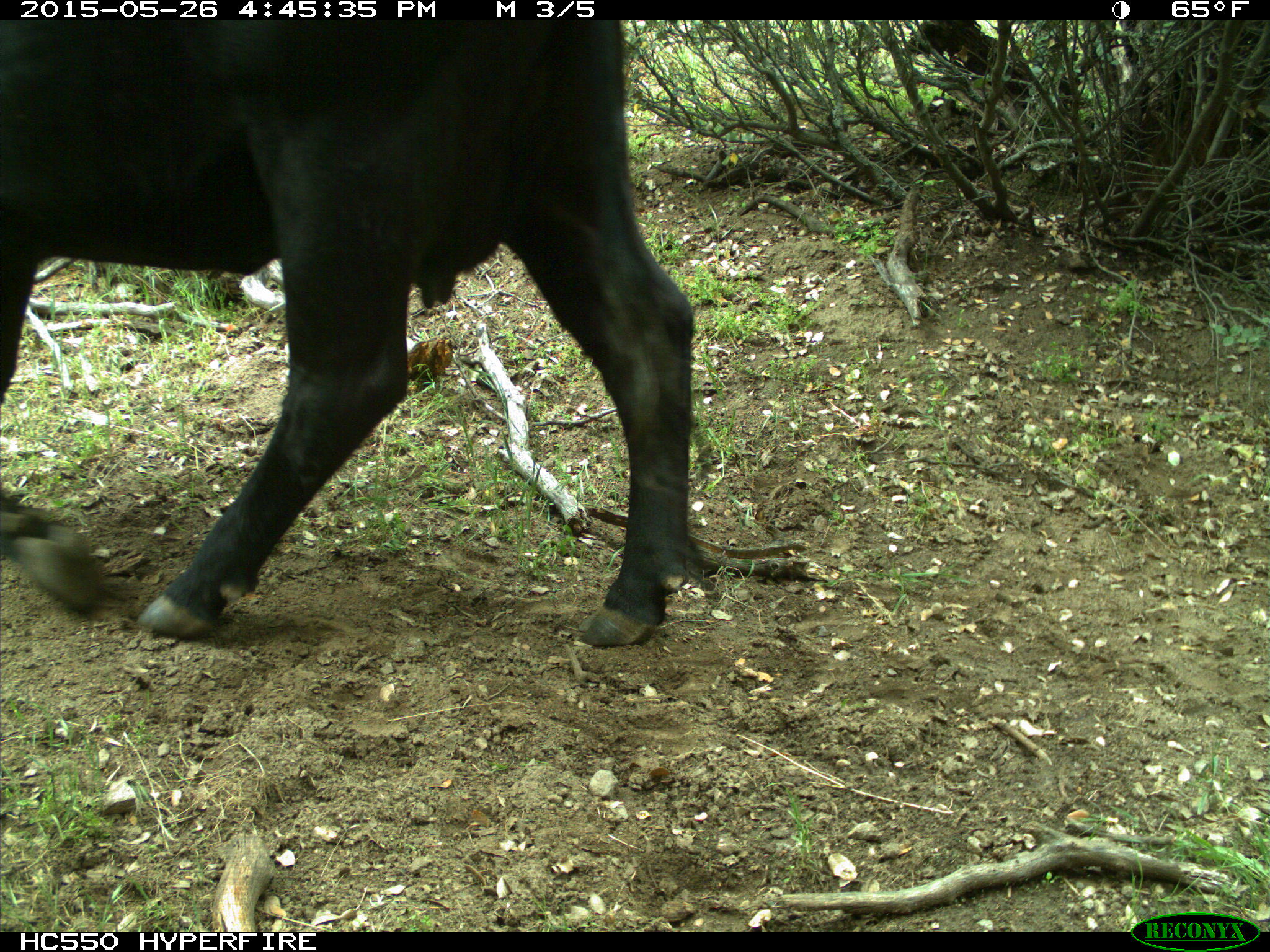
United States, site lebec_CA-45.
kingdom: Animalia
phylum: Chordata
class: Mammalia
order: Artiodactyla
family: Bovidae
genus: Bos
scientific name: Bos taurus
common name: domestic cow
Bos taurus (domestic cow).